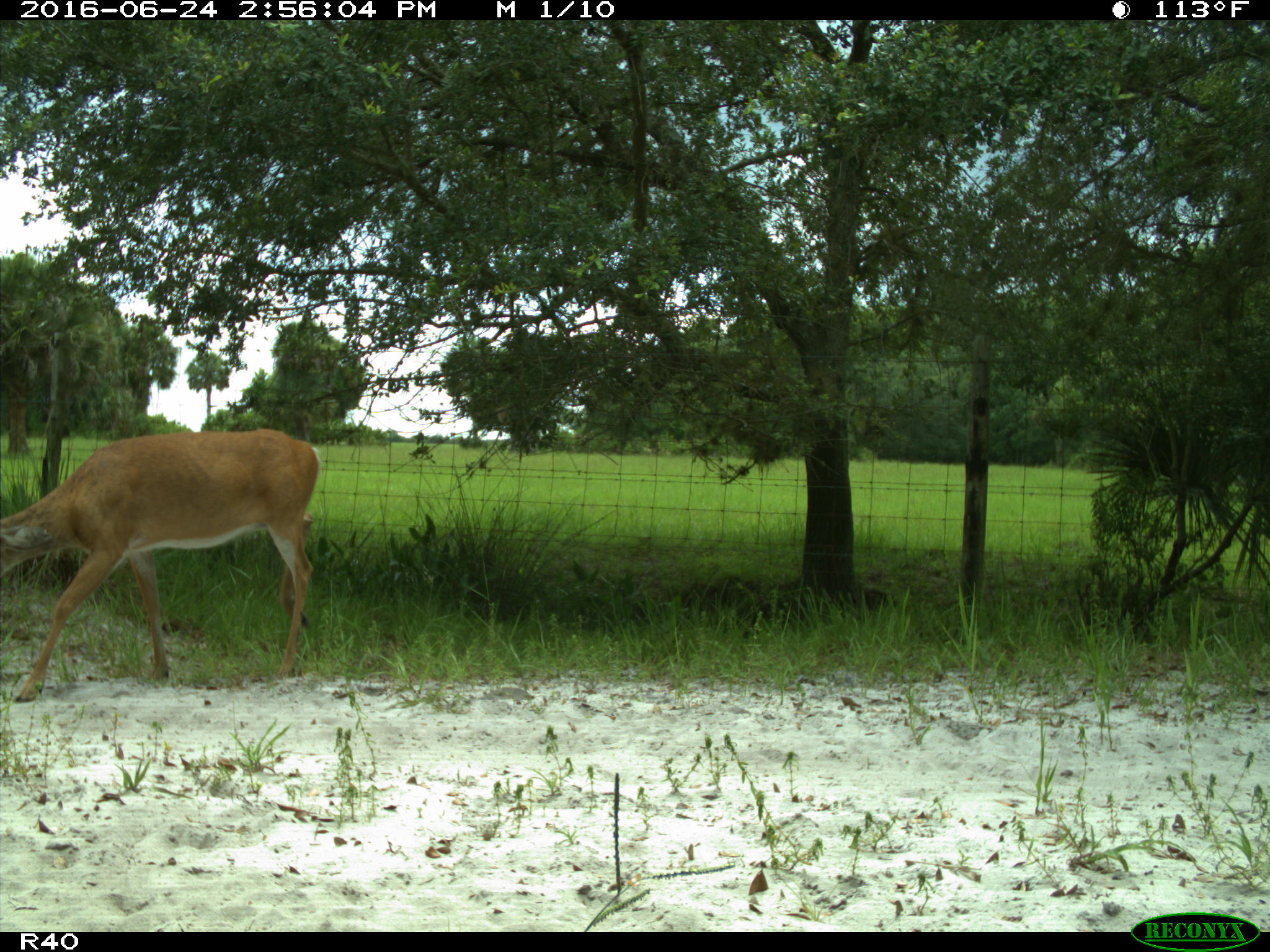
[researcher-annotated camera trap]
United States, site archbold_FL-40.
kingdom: Animalia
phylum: Chordata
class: Mammalia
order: Artiodactyla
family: Cervidae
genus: Odocoileus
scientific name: Odocoileus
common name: deer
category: unidentified deer